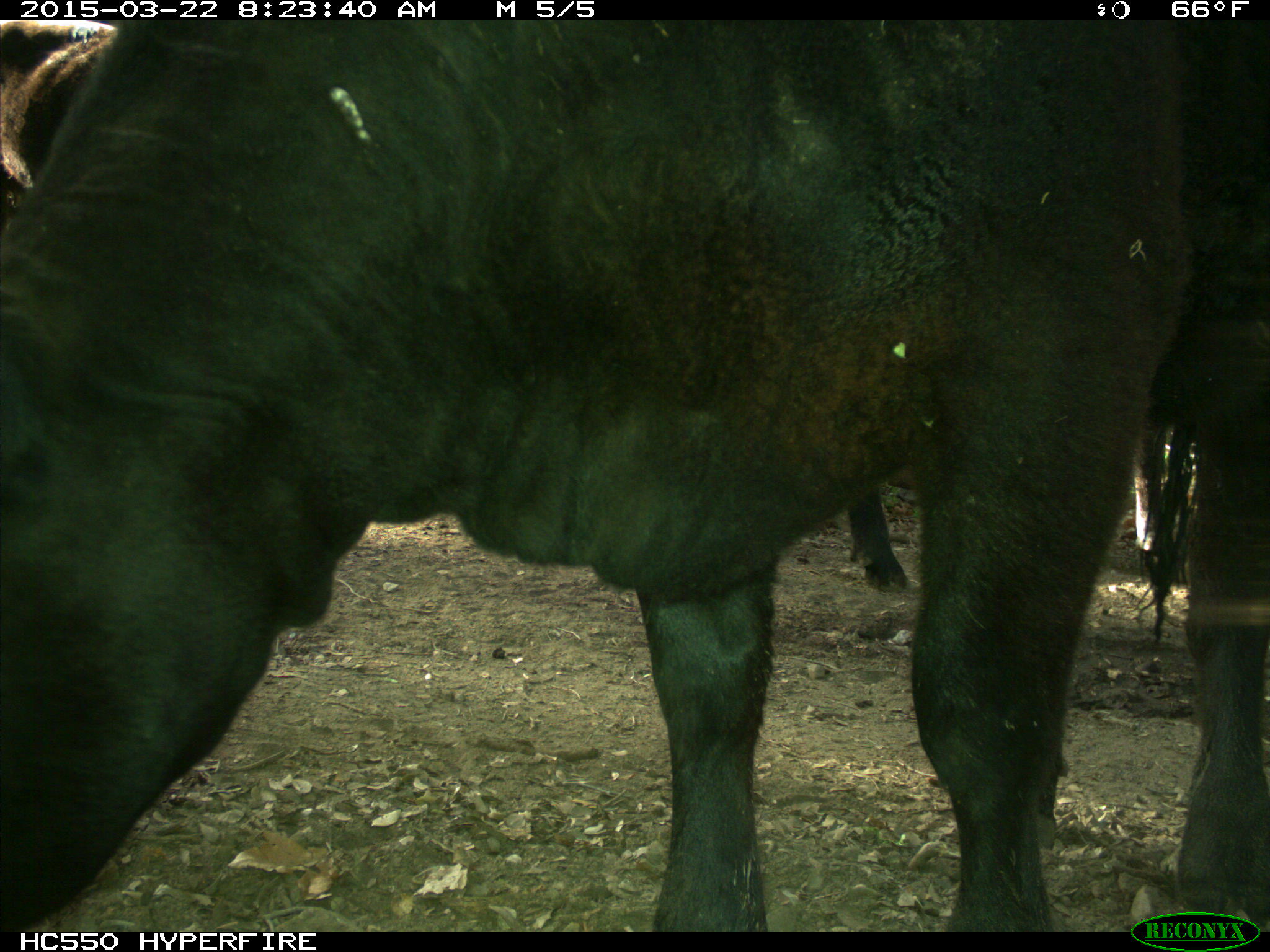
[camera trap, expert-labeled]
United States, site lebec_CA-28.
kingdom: Animalia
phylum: Chordata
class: Mammalia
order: Artiodactyla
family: Bovidae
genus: Bos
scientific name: Bos taurus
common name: domestic cow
Bos taurus (domestic cow).